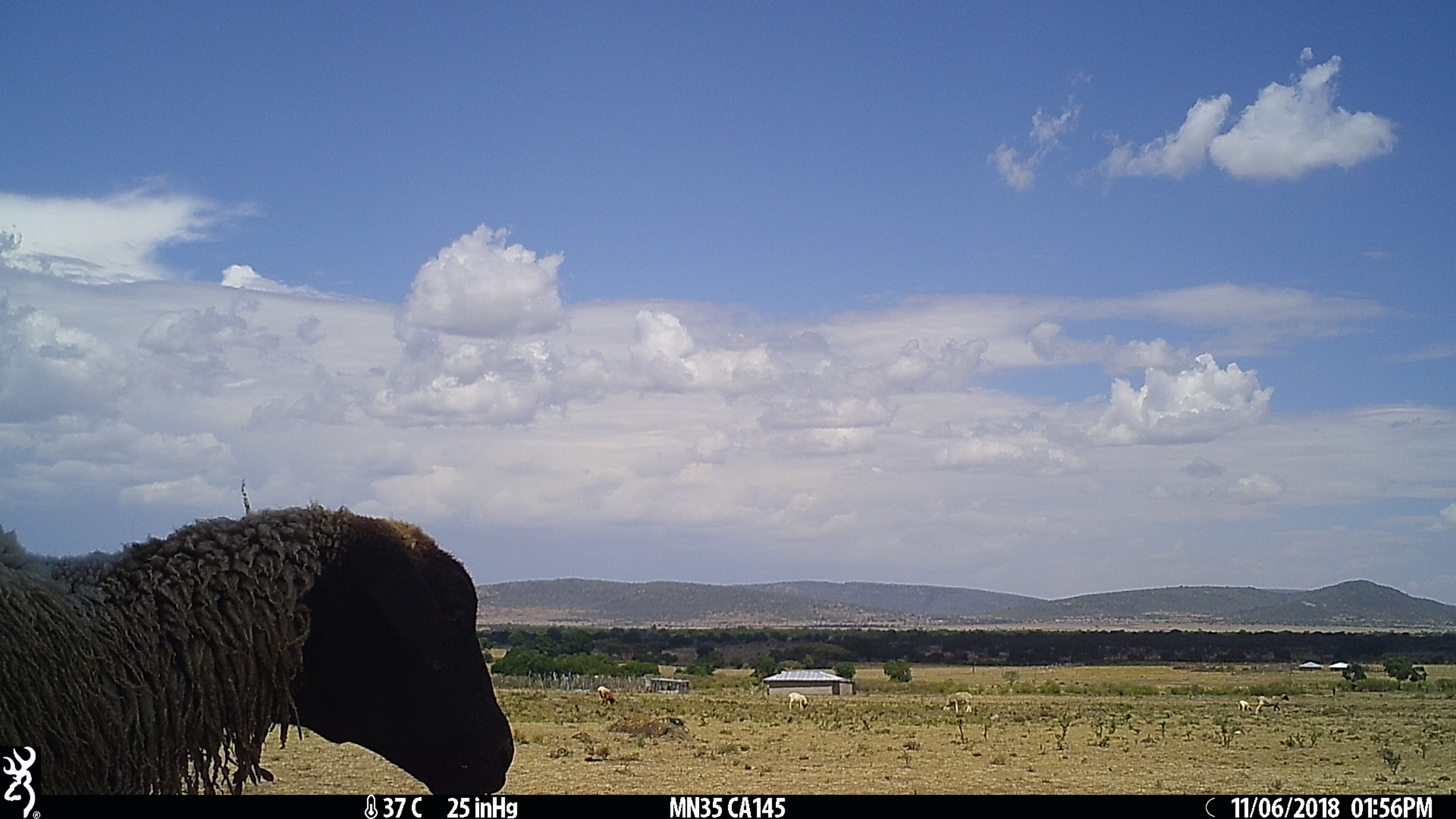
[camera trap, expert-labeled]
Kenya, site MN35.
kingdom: Animalia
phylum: Chordata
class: Mammalia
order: Artiodactyla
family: Bovidae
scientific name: Bovidae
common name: sheep or goat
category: shoat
Shoat (sheep or goat) (Bovidae).